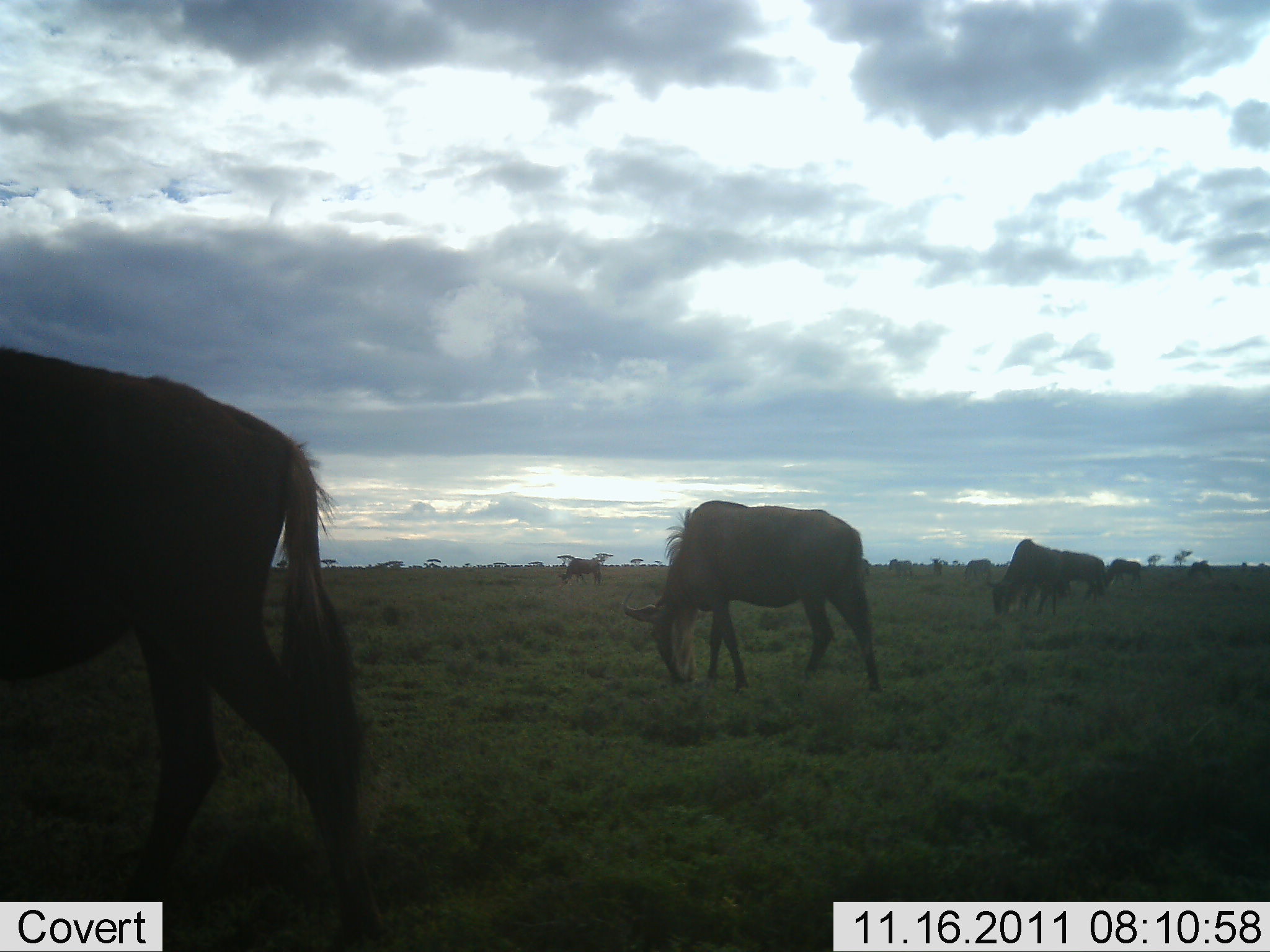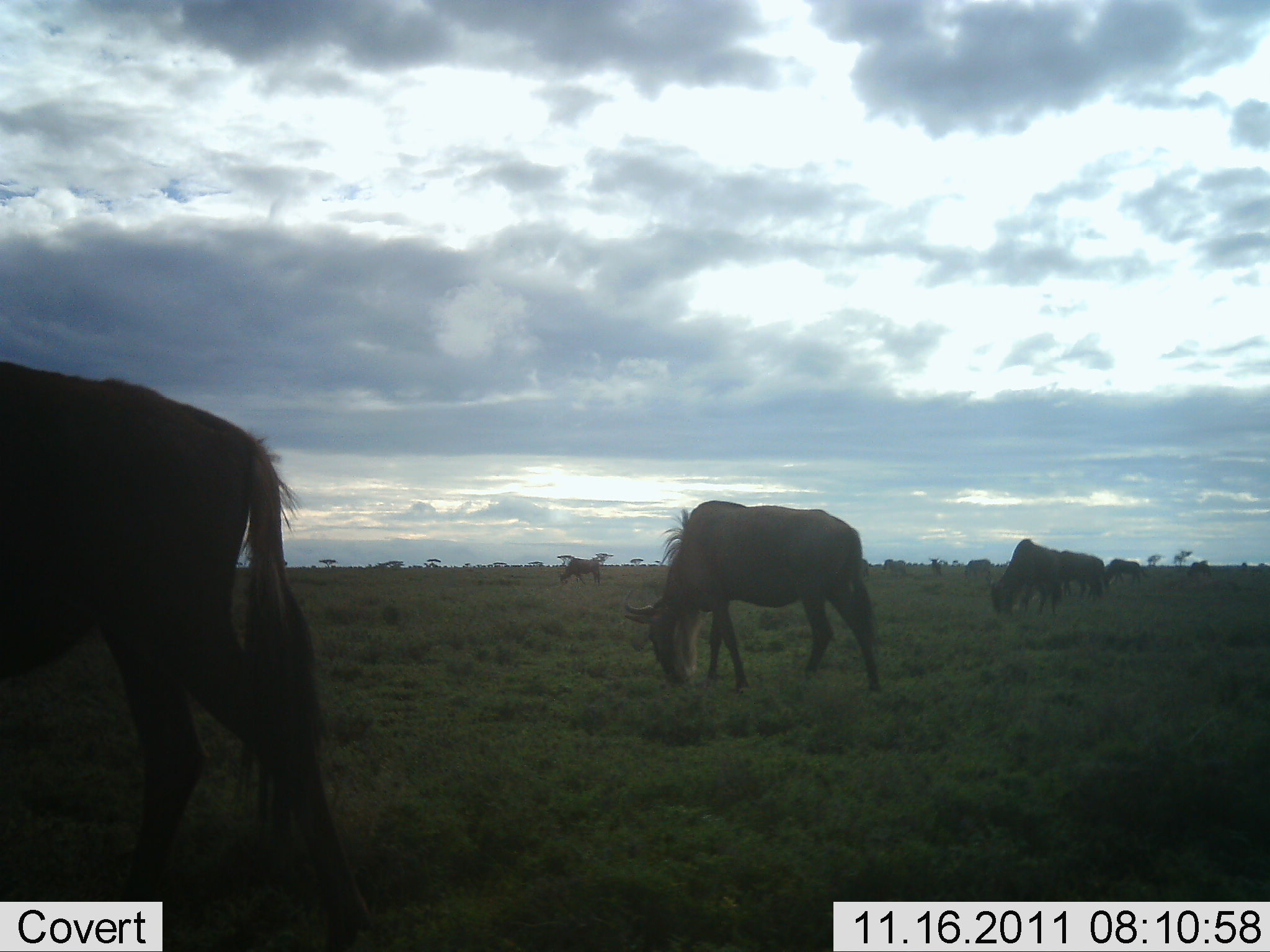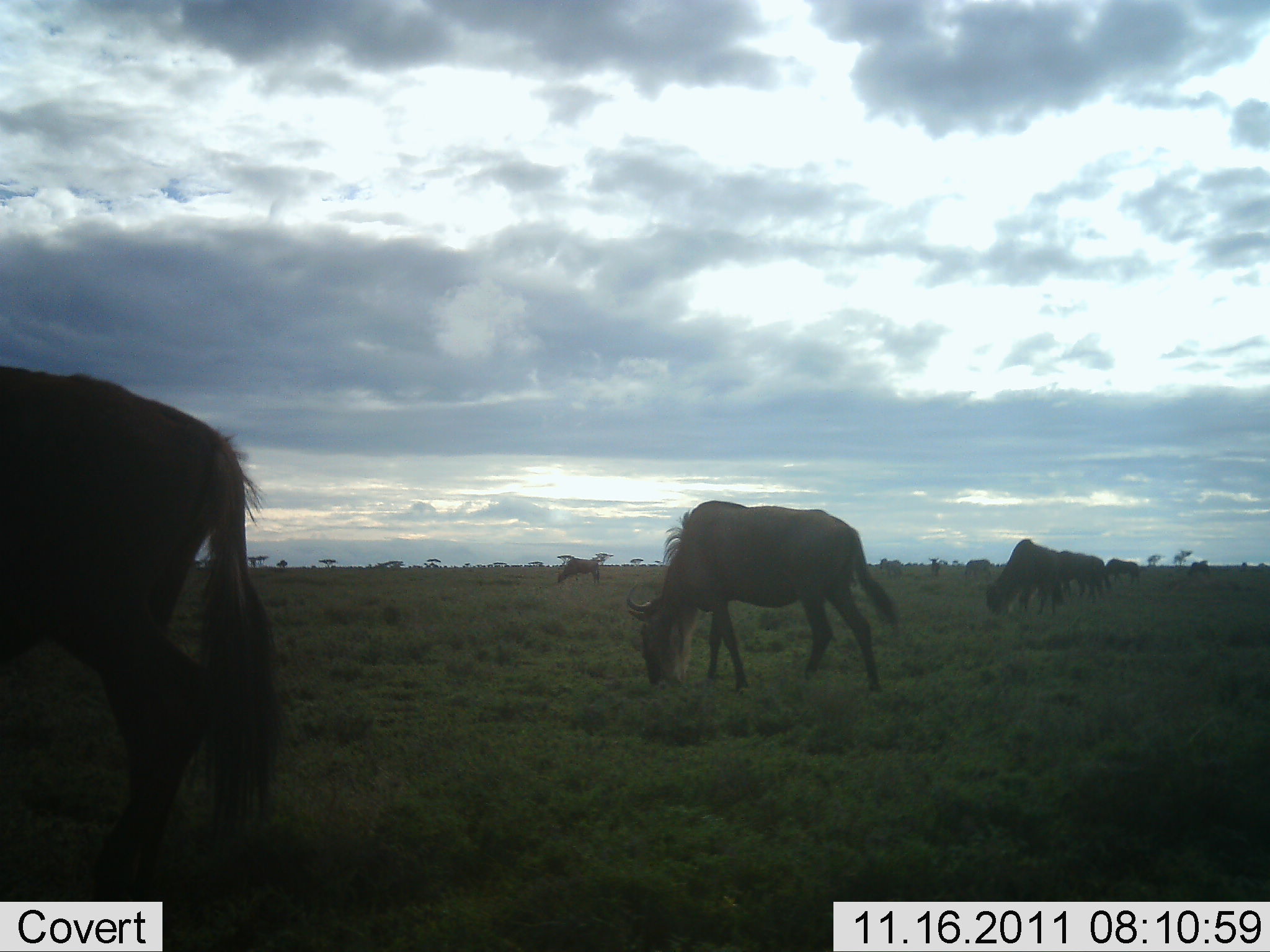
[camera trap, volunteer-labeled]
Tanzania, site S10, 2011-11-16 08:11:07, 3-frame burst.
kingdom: Animalia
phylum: Chordata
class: Mammalia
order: Artiodactyla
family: Bovidae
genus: Connochaetes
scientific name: Connochaetes taurinus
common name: blue wildebeest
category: wildebeest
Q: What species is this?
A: Wildebeest (blue wildebeest) (Connochaetes taurinus).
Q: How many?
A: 8.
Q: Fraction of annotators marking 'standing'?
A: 25%.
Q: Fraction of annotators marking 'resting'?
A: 0%.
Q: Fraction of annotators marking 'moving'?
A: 33%.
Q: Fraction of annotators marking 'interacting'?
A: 0%.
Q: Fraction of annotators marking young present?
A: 0%.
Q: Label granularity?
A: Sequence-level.